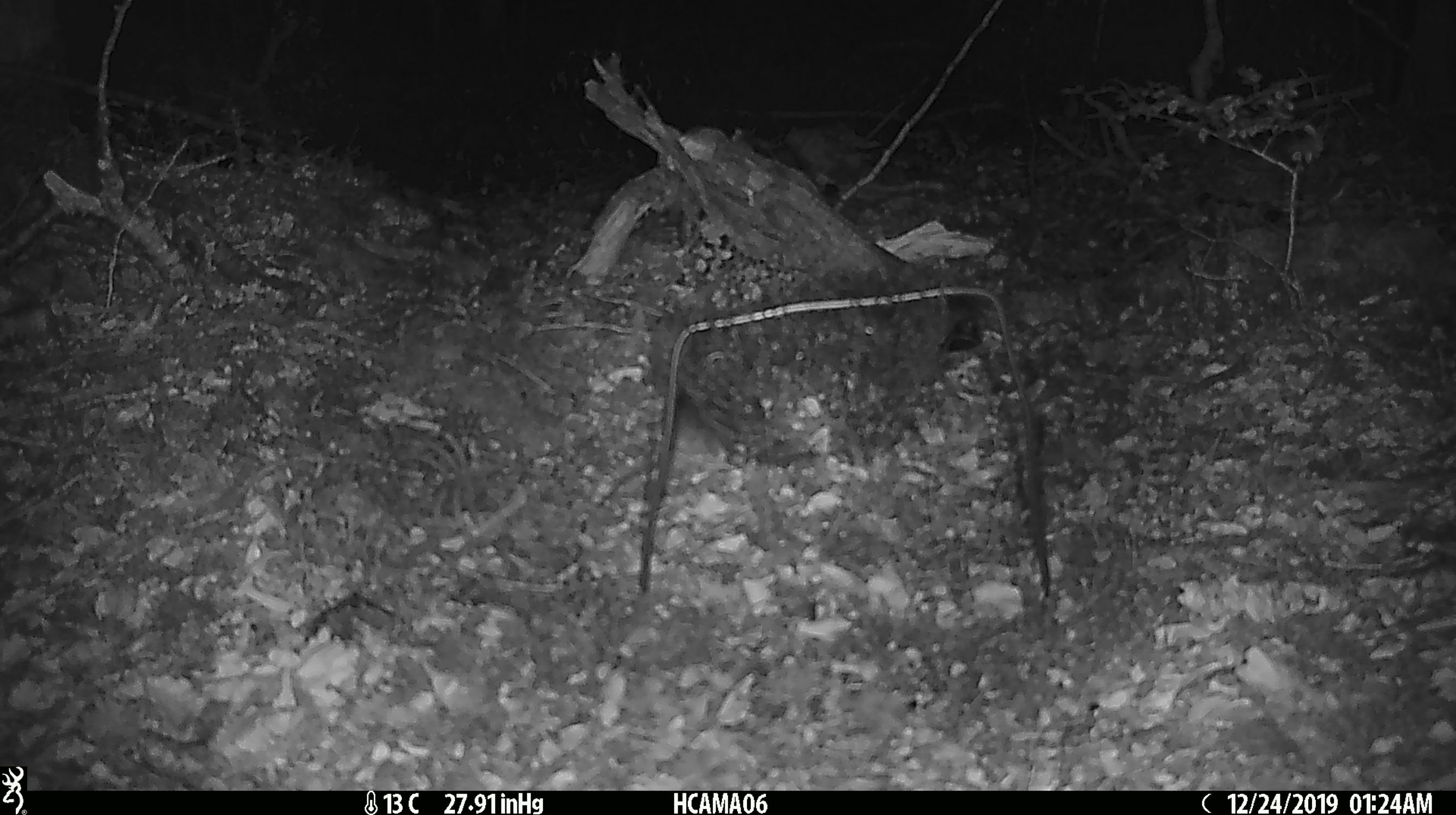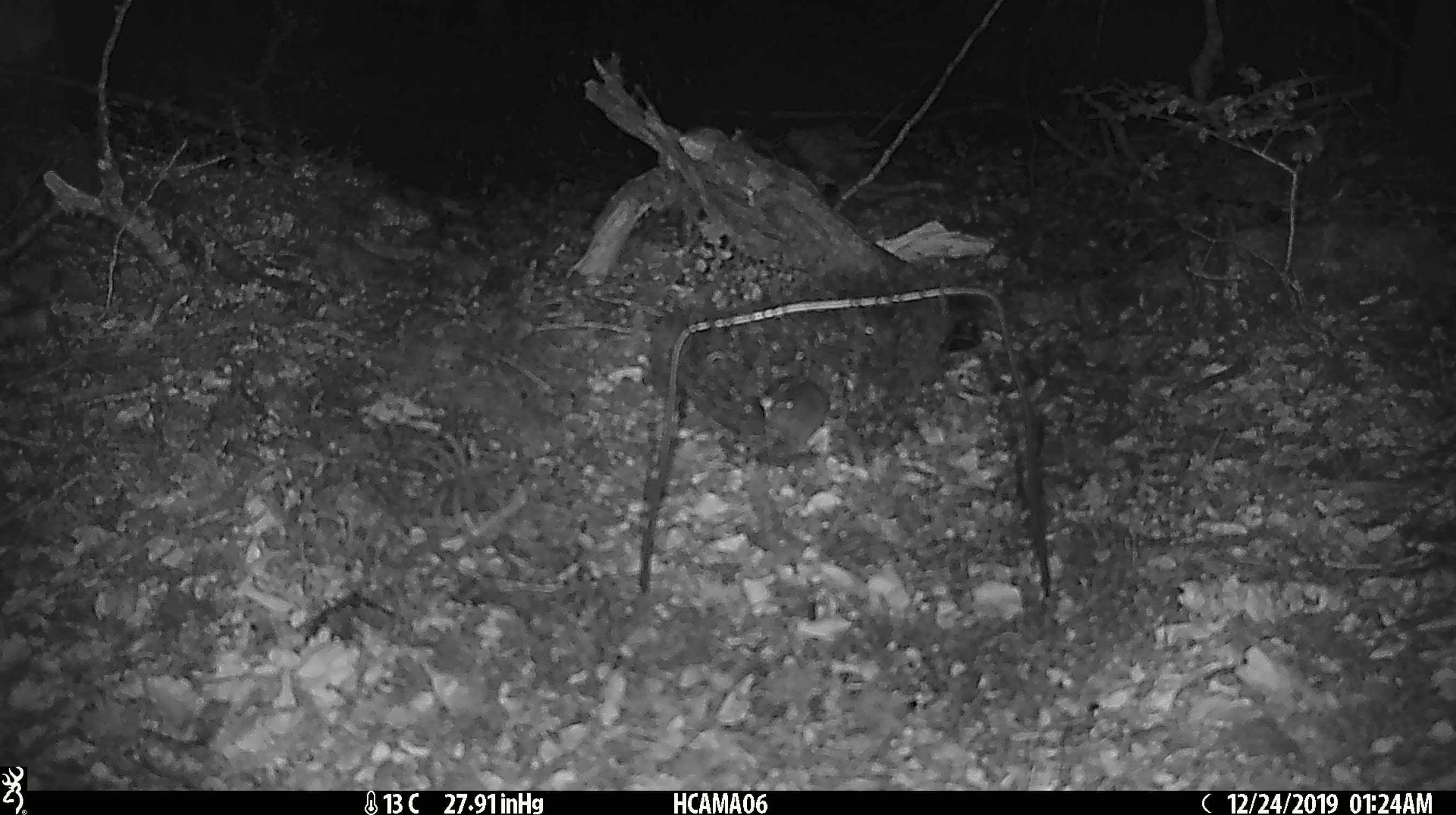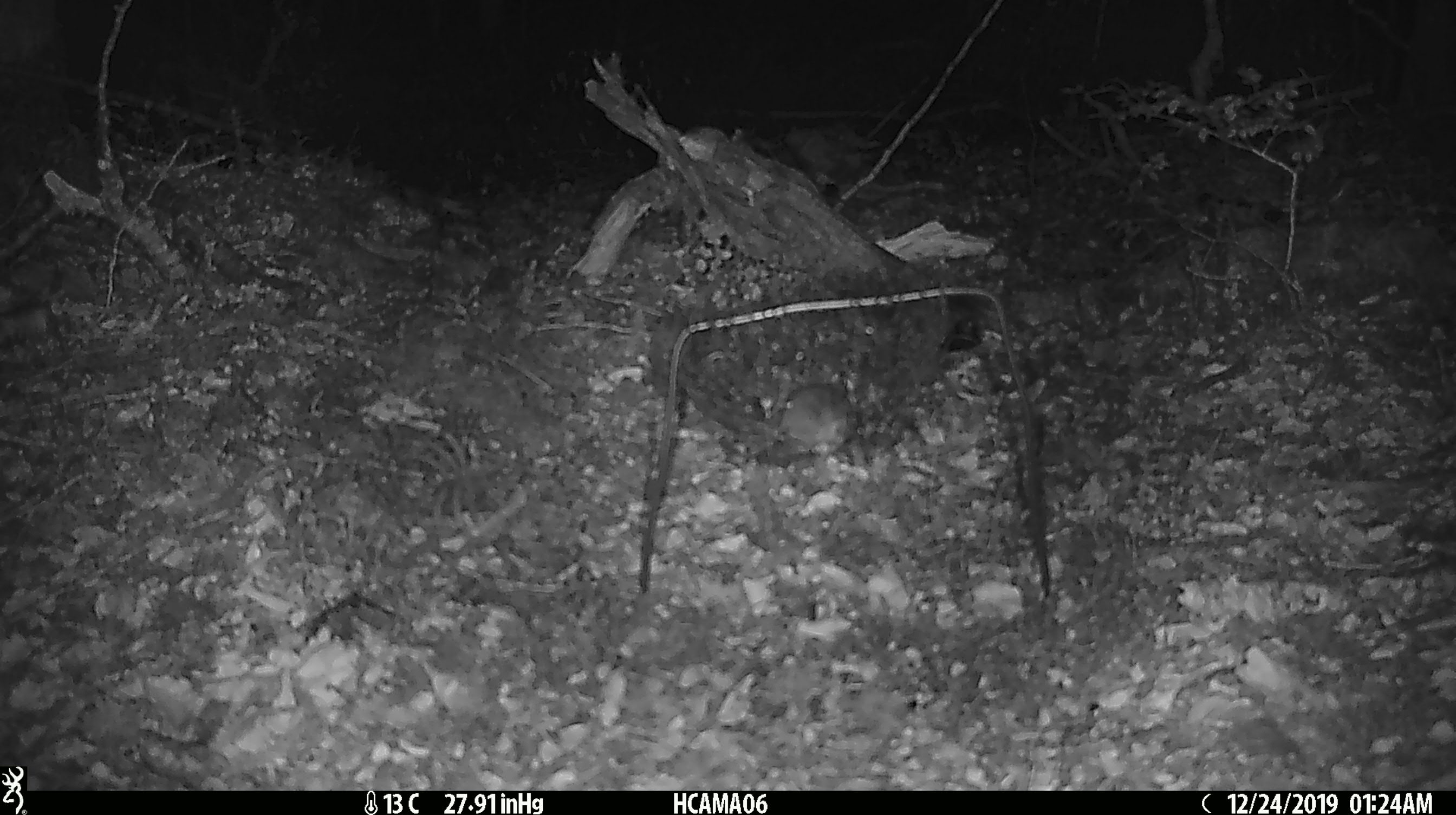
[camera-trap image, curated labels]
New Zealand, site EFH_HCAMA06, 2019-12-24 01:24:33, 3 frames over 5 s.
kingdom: Animalia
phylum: Chordata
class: Mammalia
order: Rodentia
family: Muridae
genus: Mus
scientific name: Mus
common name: mouse